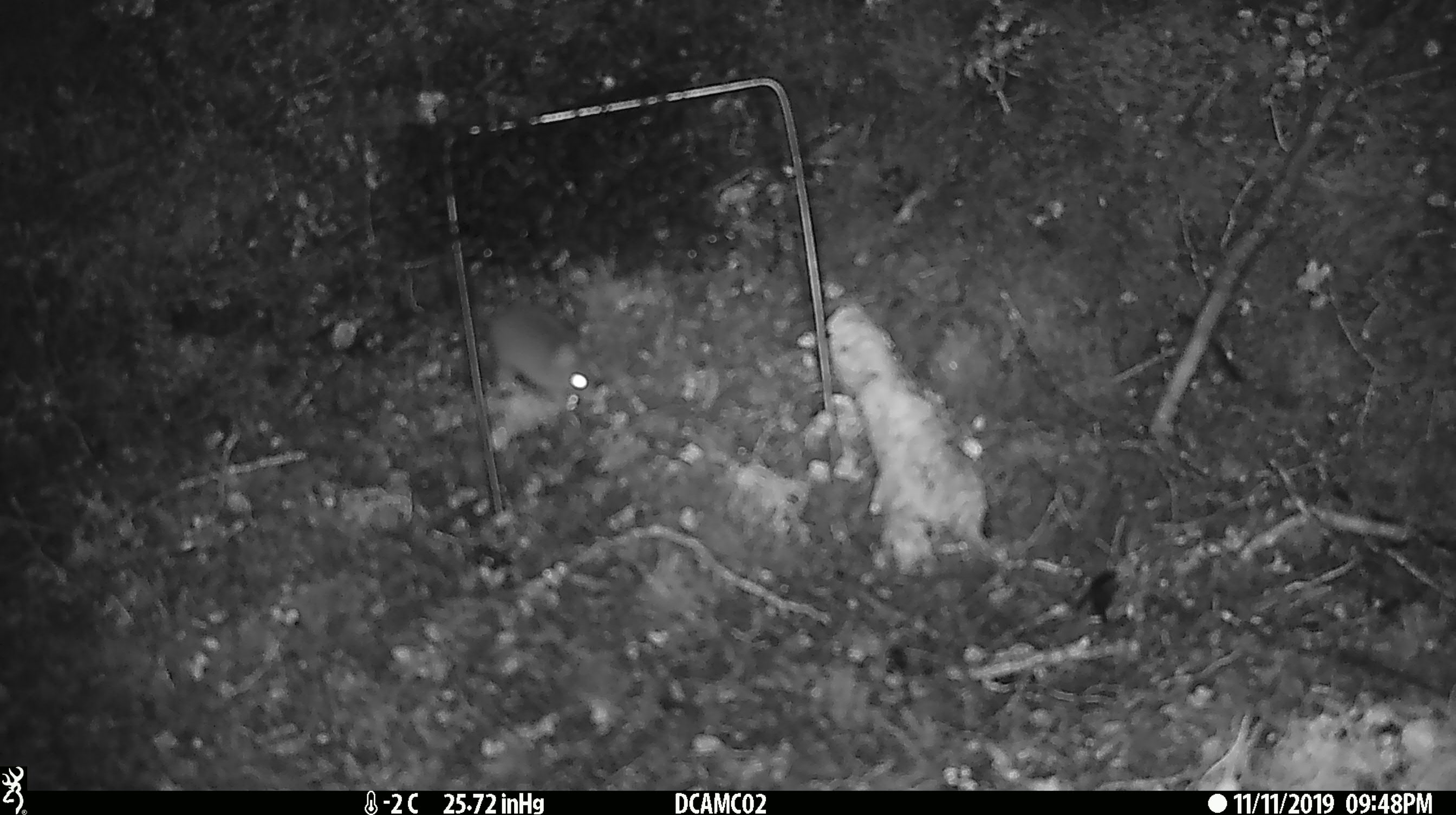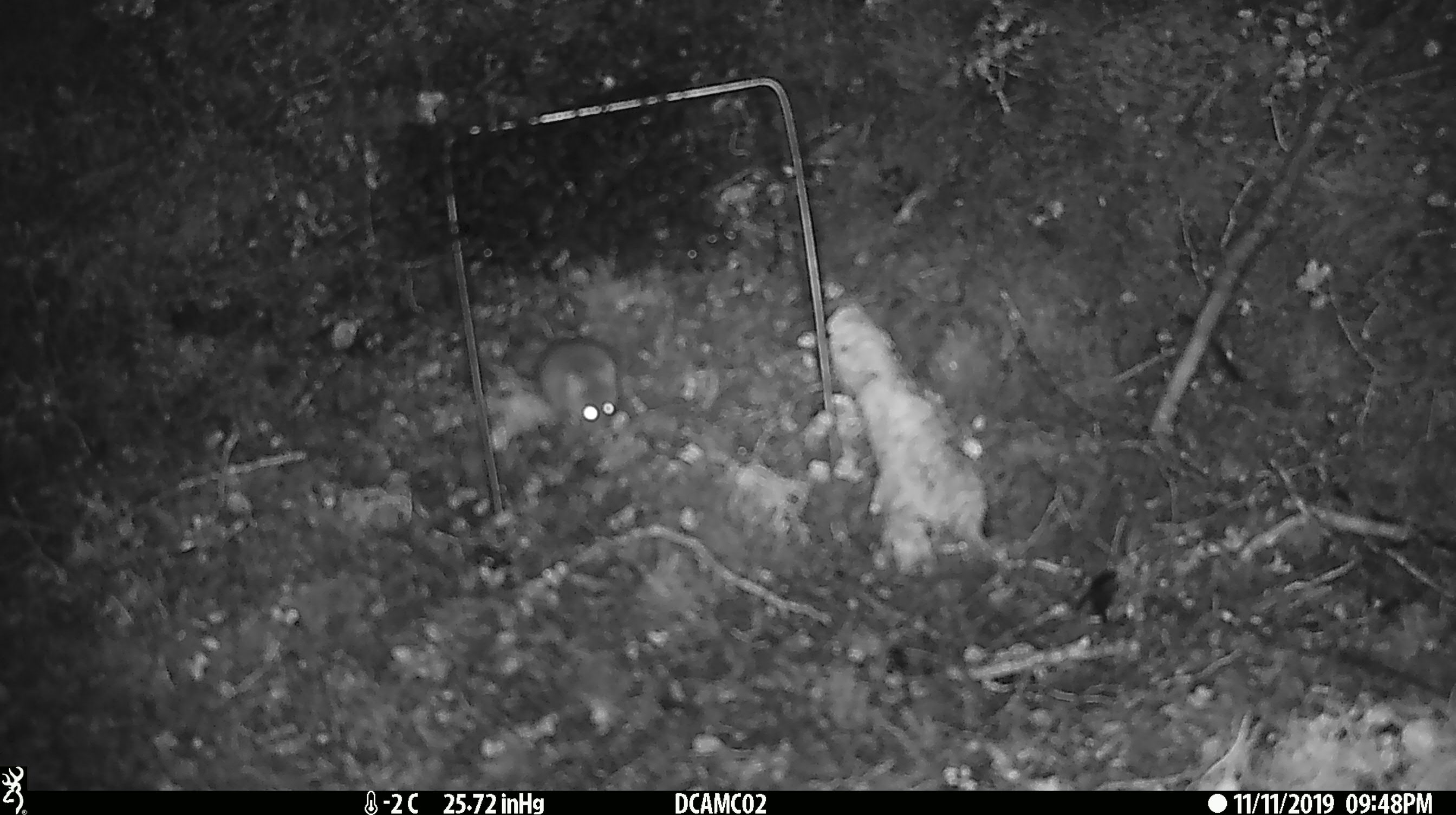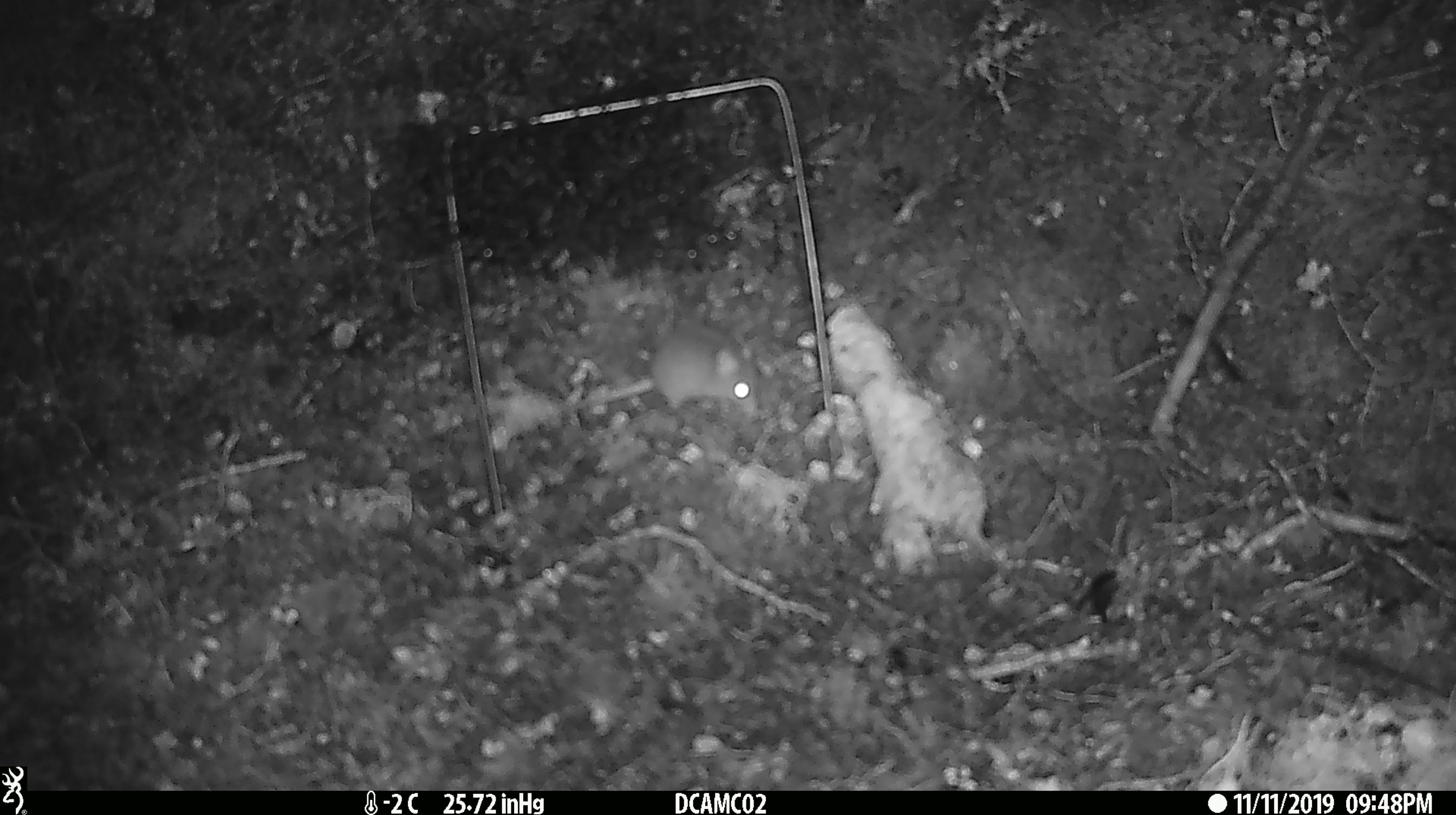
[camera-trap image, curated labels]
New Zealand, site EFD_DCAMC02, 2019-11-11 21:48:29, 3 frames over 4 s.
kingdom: Animalia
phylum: Chordata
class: Mammalia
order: Rodentia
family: Muridae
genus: Mus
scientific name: Mus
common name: mouse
Mouse (Mus).